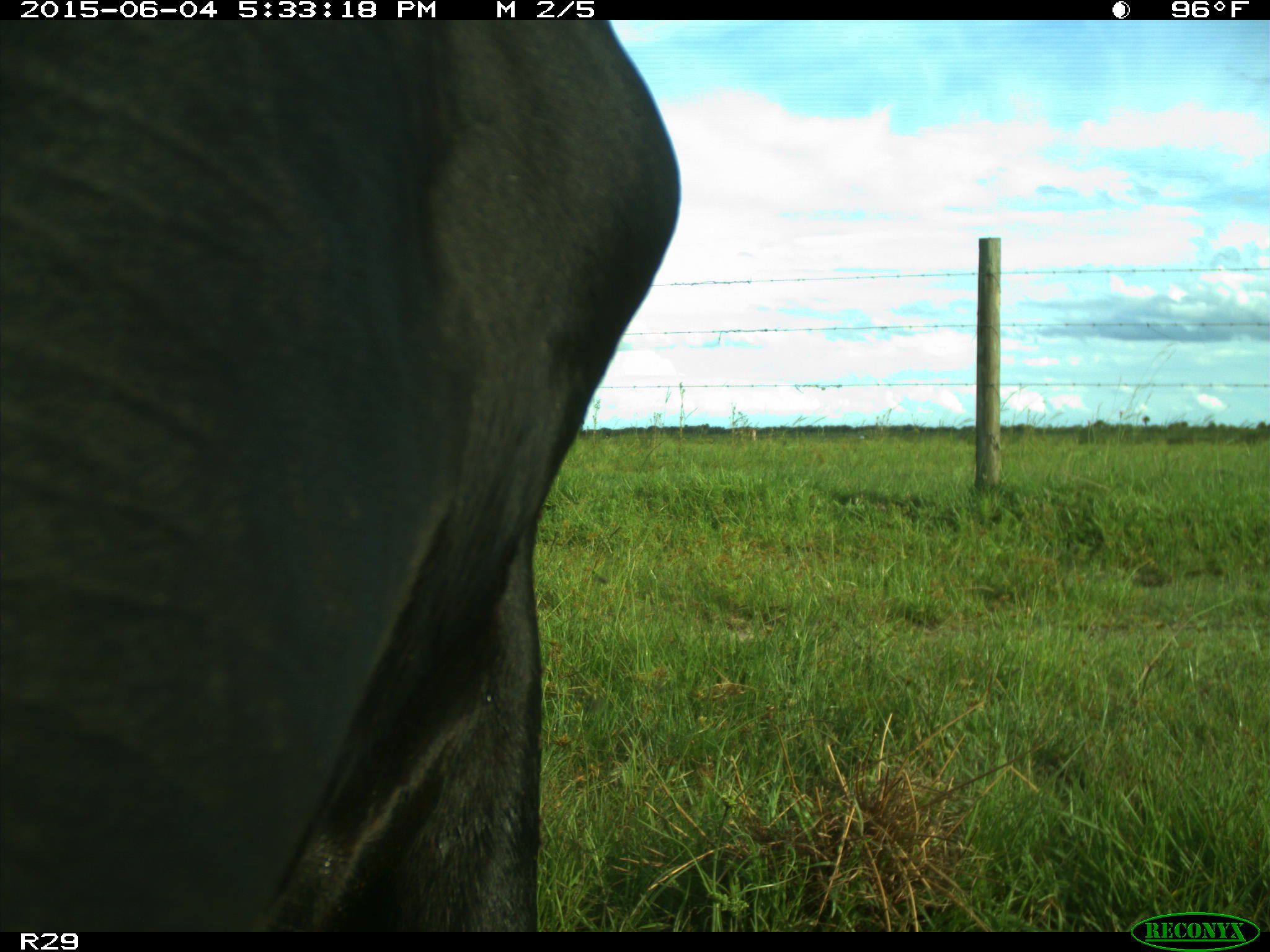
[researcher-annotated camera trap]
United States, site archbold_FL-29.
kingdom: Animalia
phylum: Chordata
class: Mammalia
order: Artiodactyla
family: Bovidae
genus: Bos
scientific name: Bos taurus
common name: domestic cow